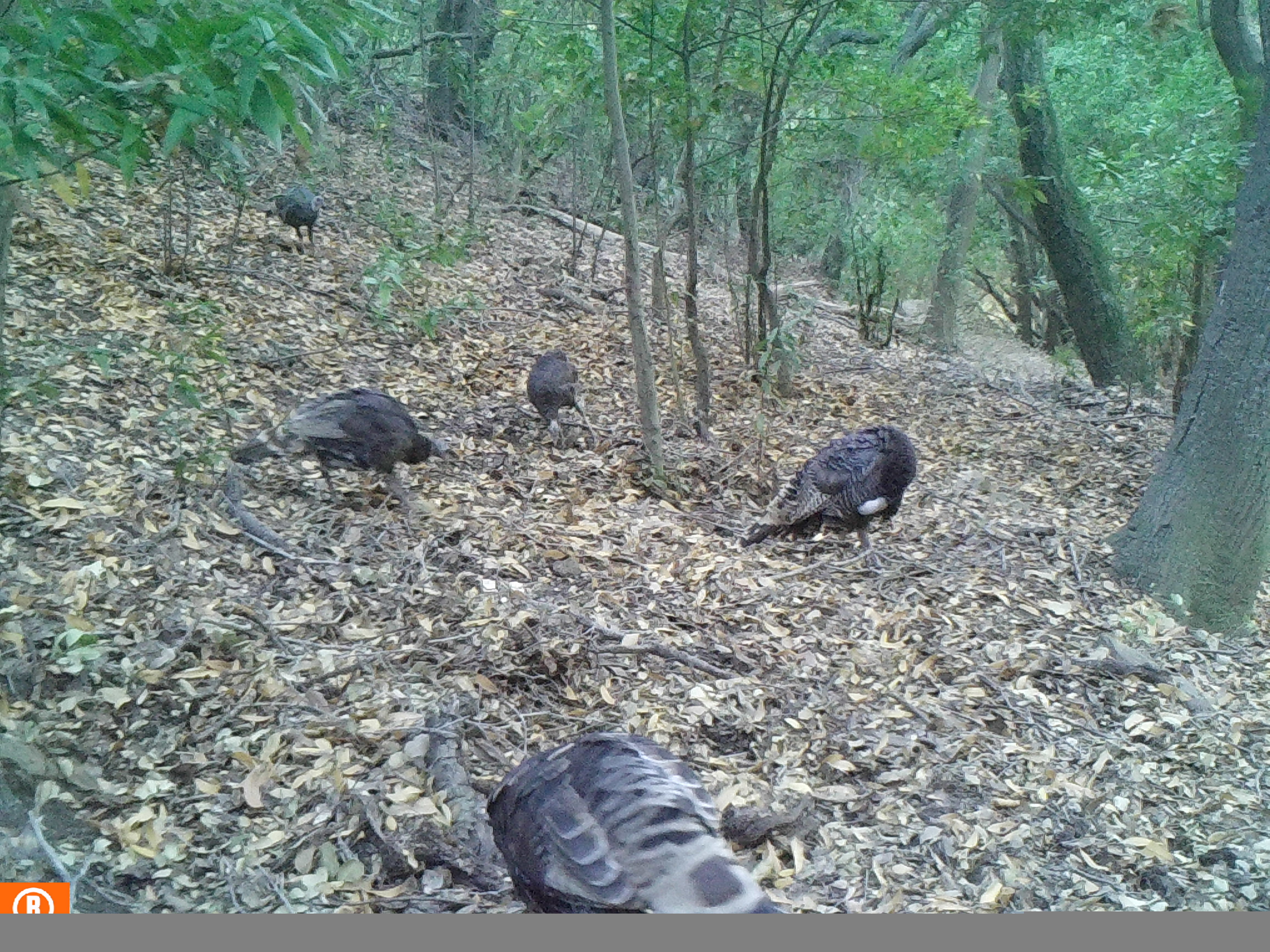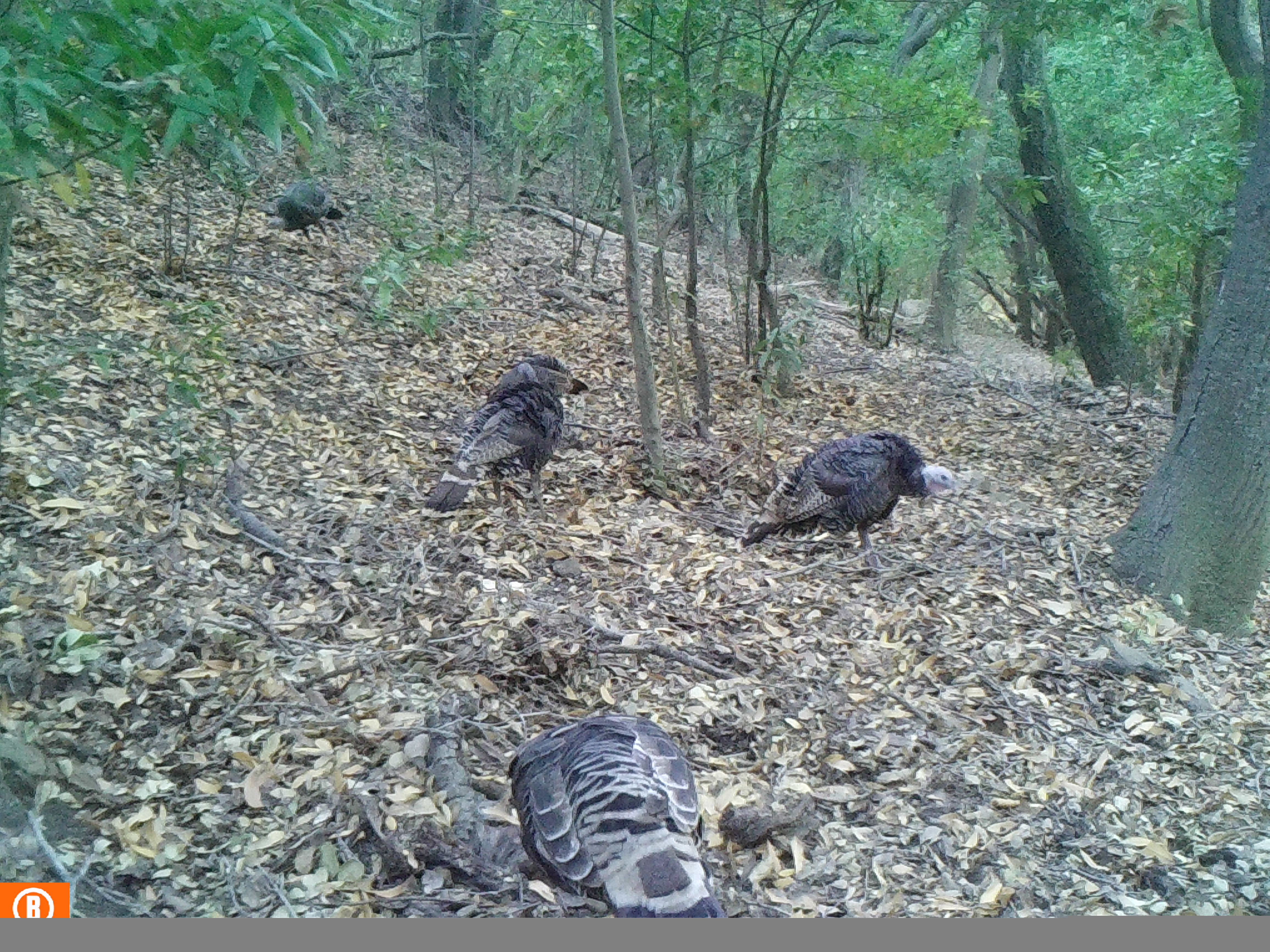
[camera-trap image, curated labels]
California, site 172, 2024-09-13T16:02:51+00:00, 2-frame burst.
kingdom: Animalia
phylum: Chordata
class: Aves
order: Galliformes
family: Phasianidae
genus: Meleagris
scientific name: Meleagris gallopavo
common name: turkey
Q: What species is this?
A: Turkey (Meleagris gallopavo).